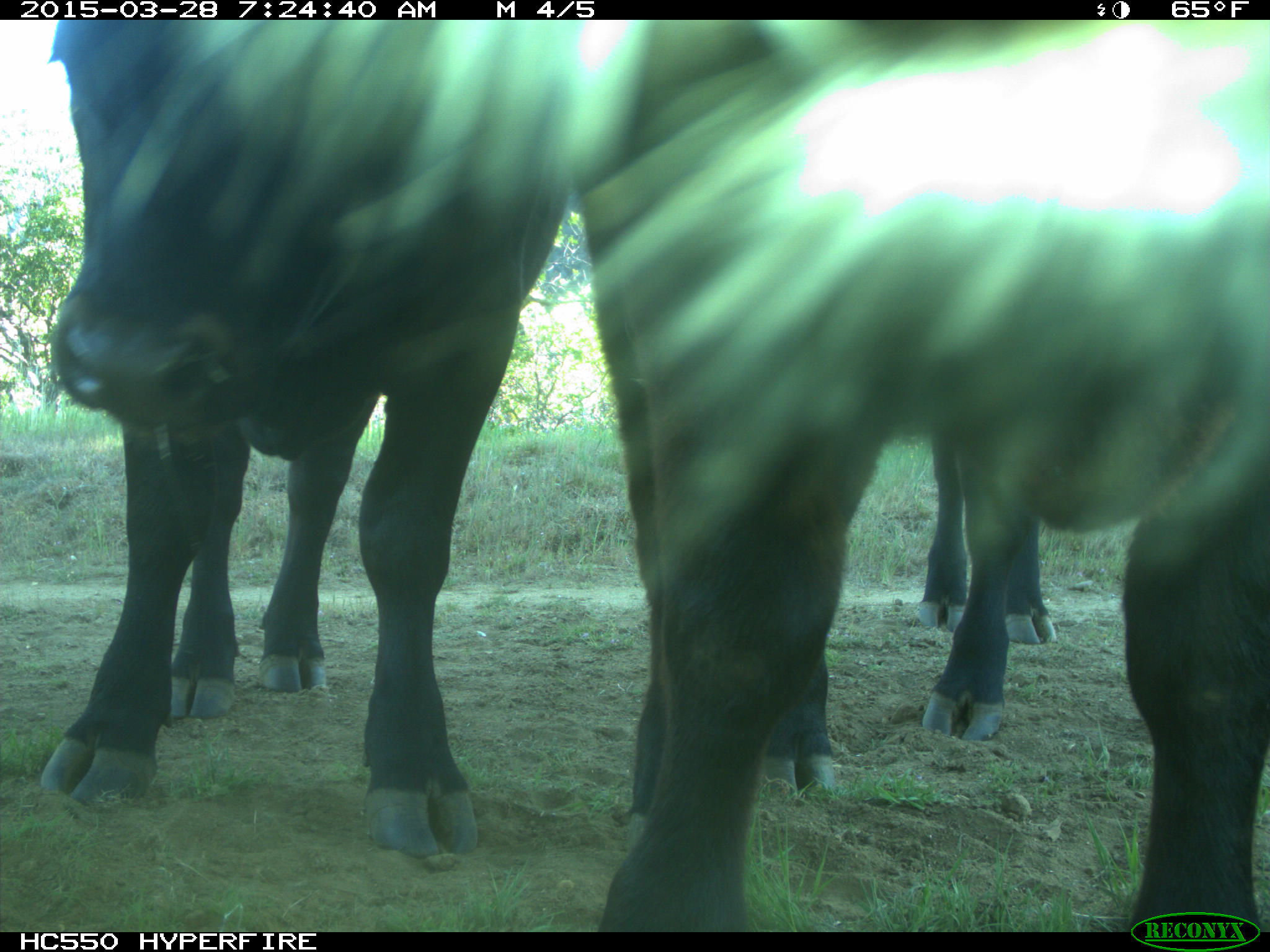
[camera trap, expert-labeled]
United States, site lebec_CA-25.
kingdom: Animalia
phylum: Chordata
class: Mammalia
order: Artiodactyla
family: Bovidae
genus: Bos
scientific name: Bos taurus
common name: domestic cow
Bos taurus (domestic cow).